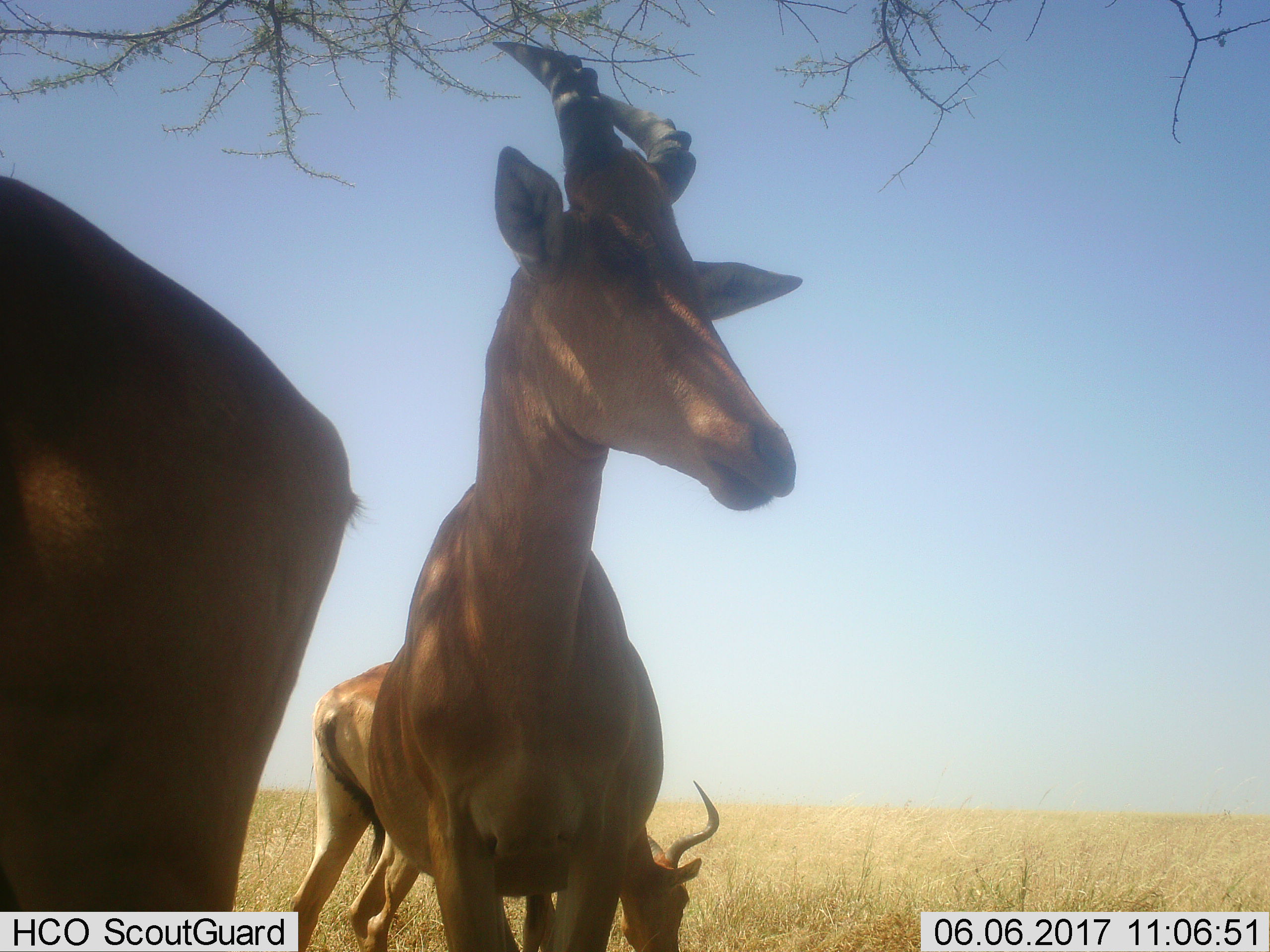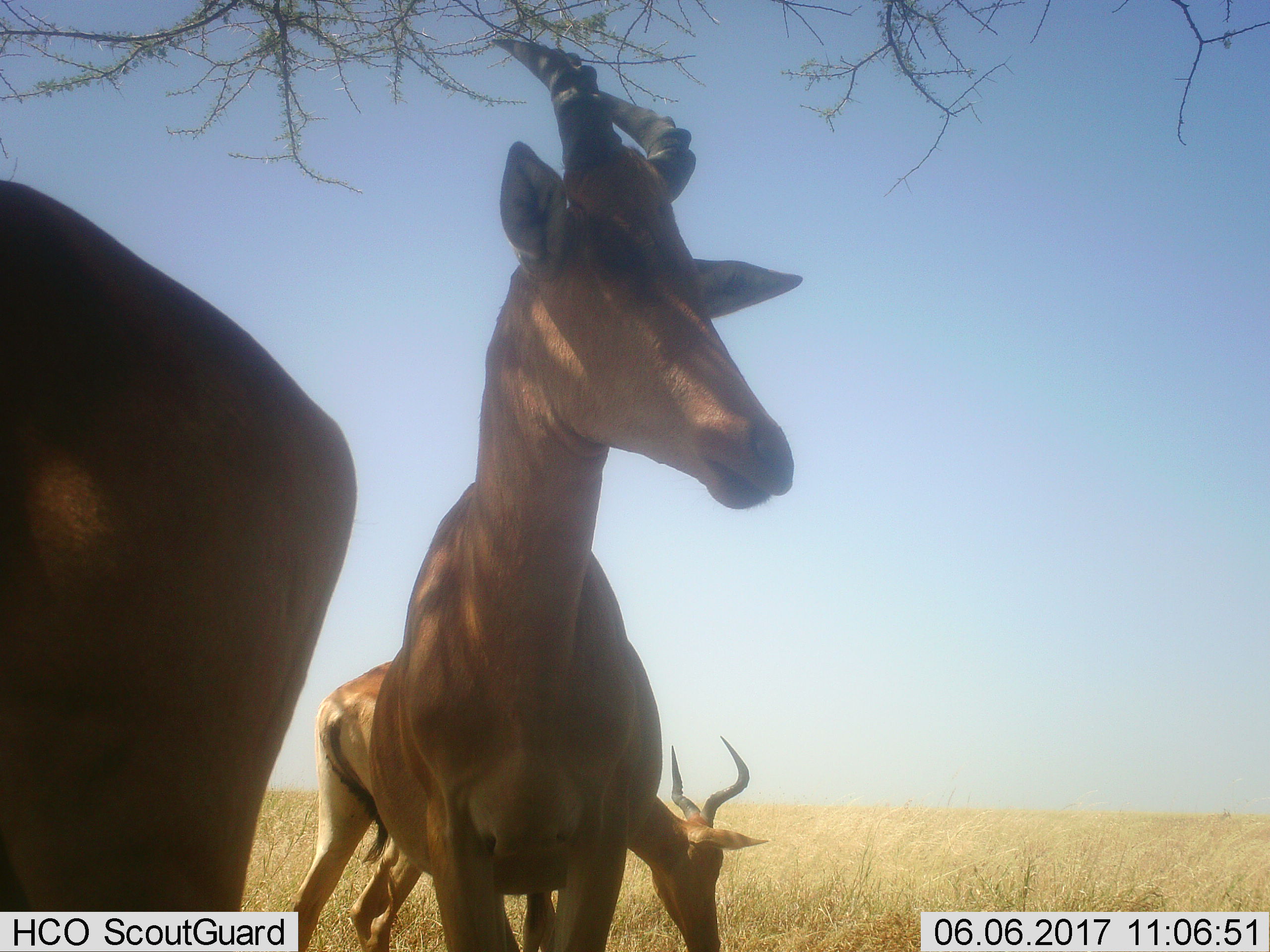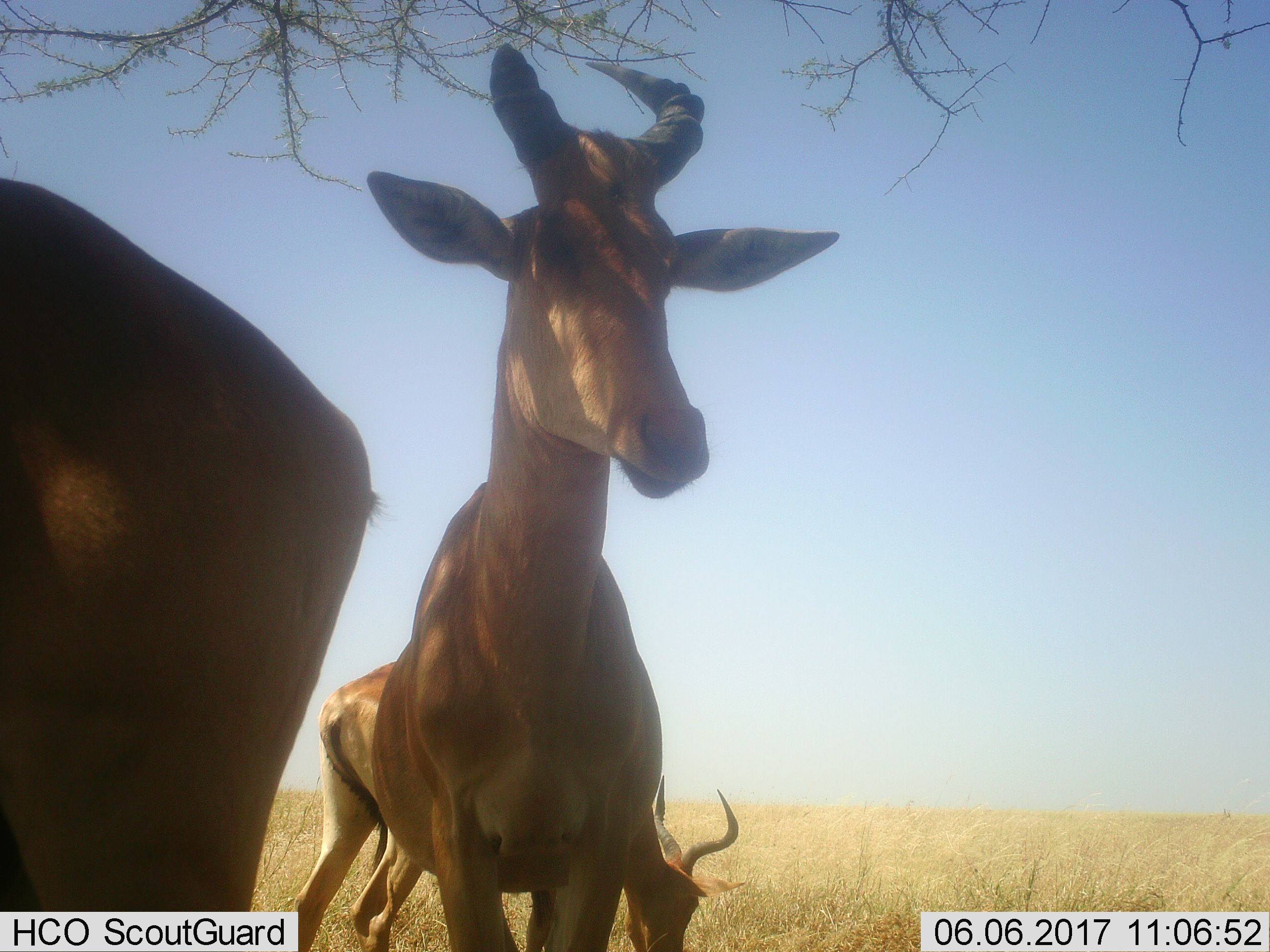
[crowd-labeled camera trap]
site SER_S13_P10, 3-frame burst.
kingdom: Animalia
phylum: Chordata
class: Mammalia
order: Artiodactyla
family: Bovidae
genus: Alcelaphus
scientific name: Alcelaphus buselaphus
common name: hartebeest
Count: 3.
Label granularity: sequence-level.